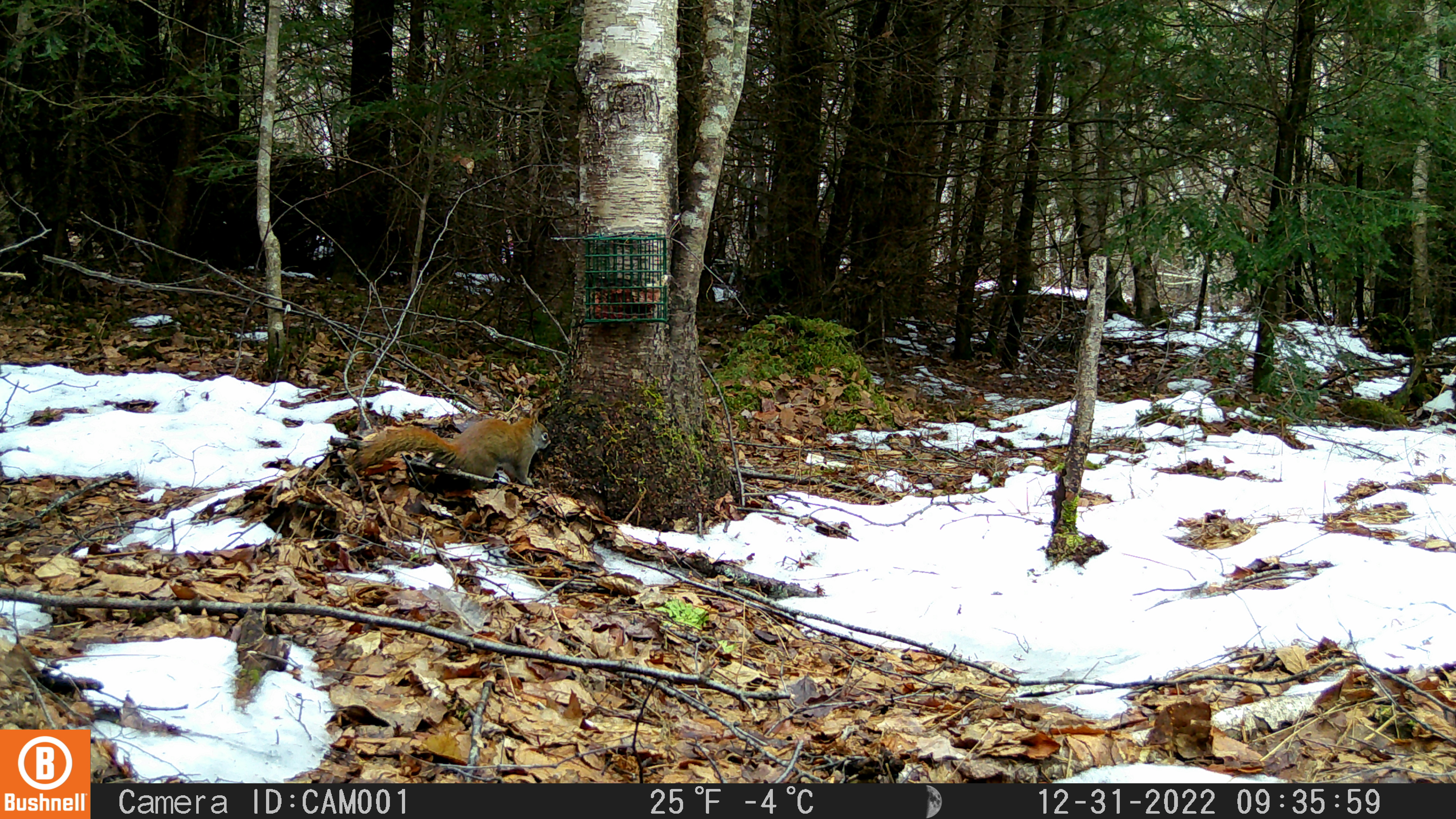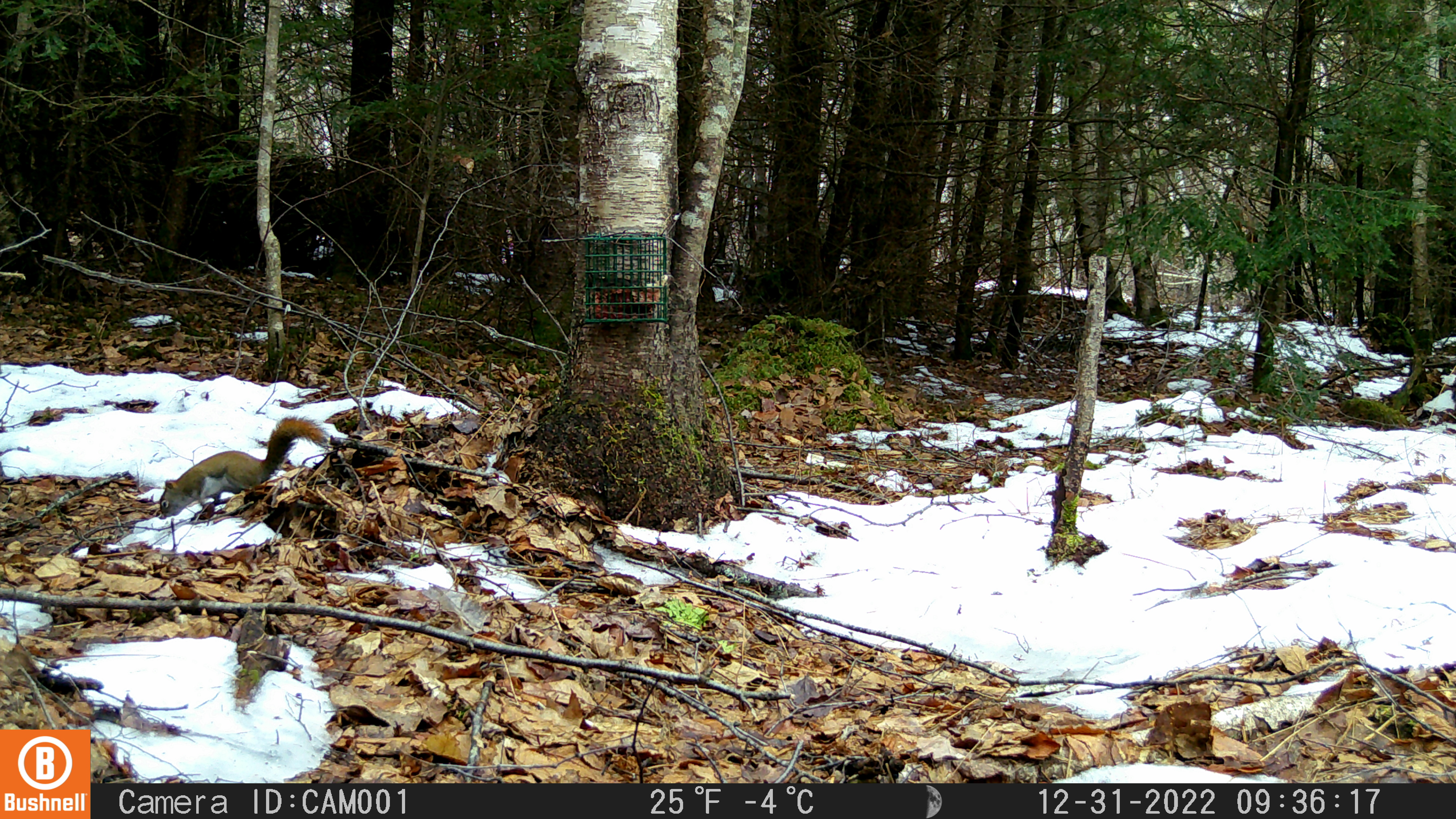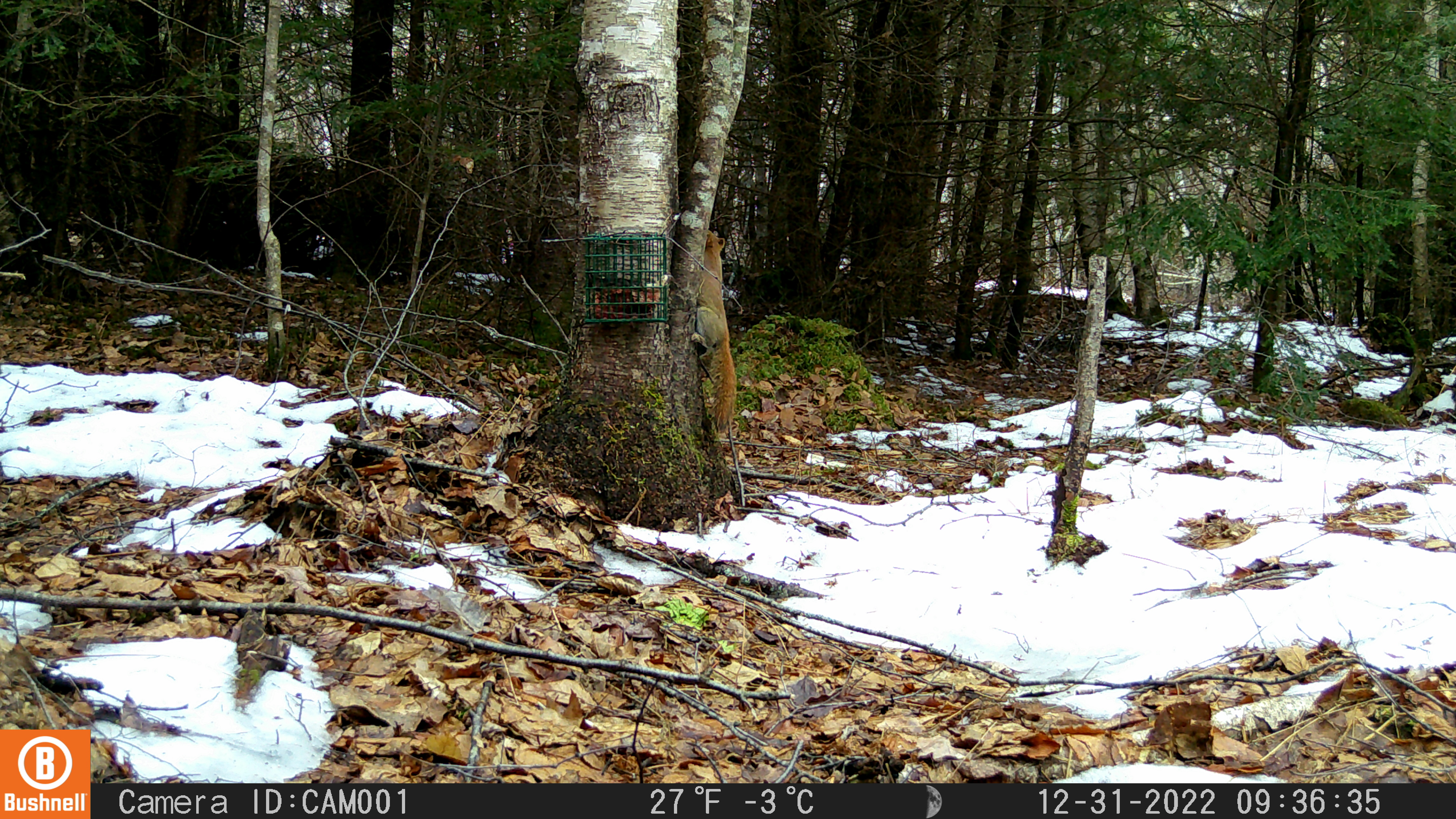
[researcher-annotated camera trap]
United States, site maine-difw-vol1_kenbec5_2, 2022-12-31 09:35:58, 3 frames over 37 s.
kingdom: Animalia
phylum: Chordata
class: Mammalia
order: Rodentia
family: Sciuridae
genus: Tamiasciurus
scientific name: Tamiasciurus hudsonicus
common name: red squirrel